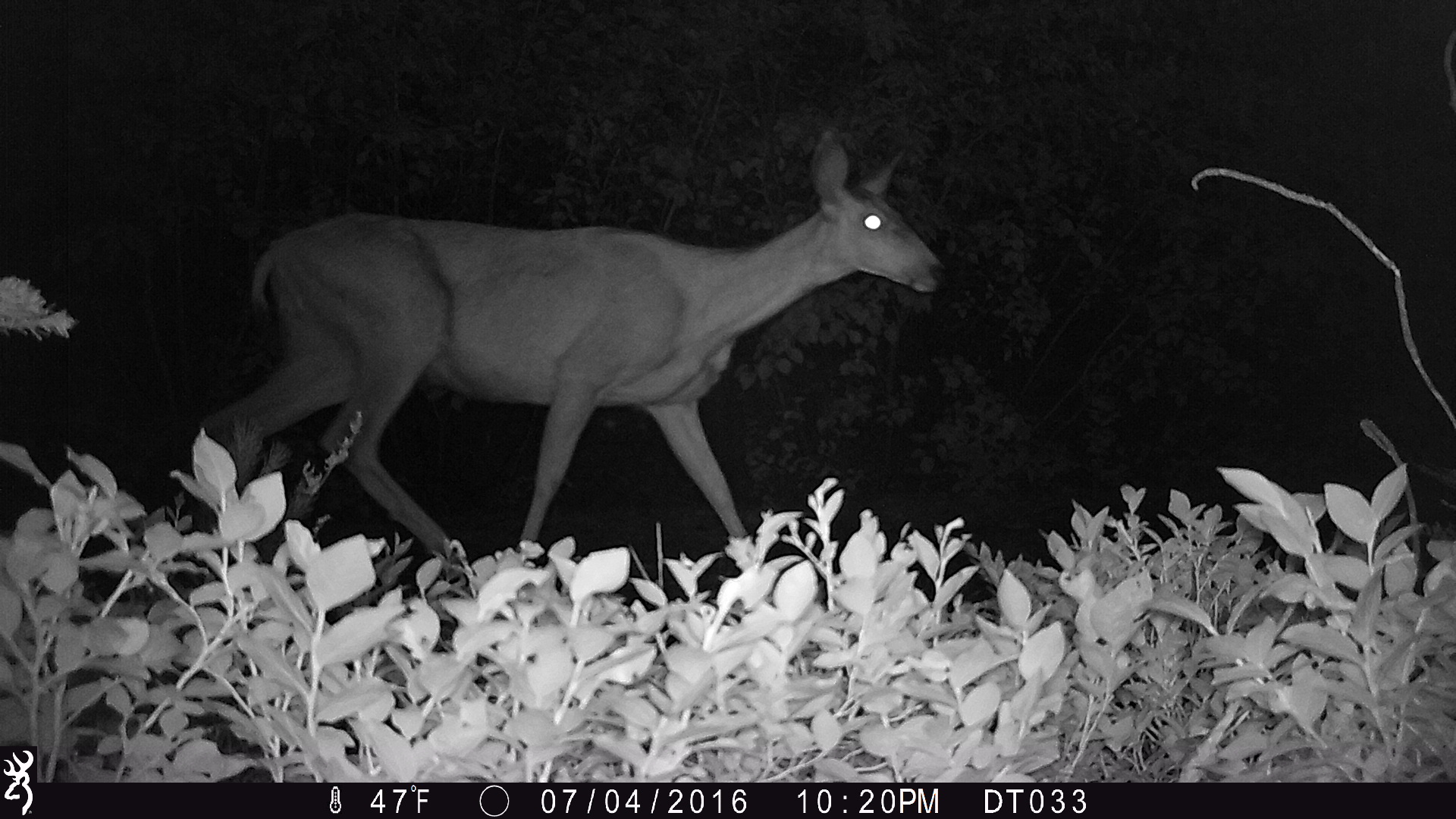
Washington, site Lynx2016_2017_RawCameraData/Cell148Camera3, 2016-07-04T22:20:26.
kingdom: Animalia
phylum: Chordata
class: Mammalia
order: Artiodactyla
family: Cervidae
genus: Odocoileus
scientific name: Odocoileus hemionus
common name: mule deer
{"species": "Odocoileus hemionus (mule deer)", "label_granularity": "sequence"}